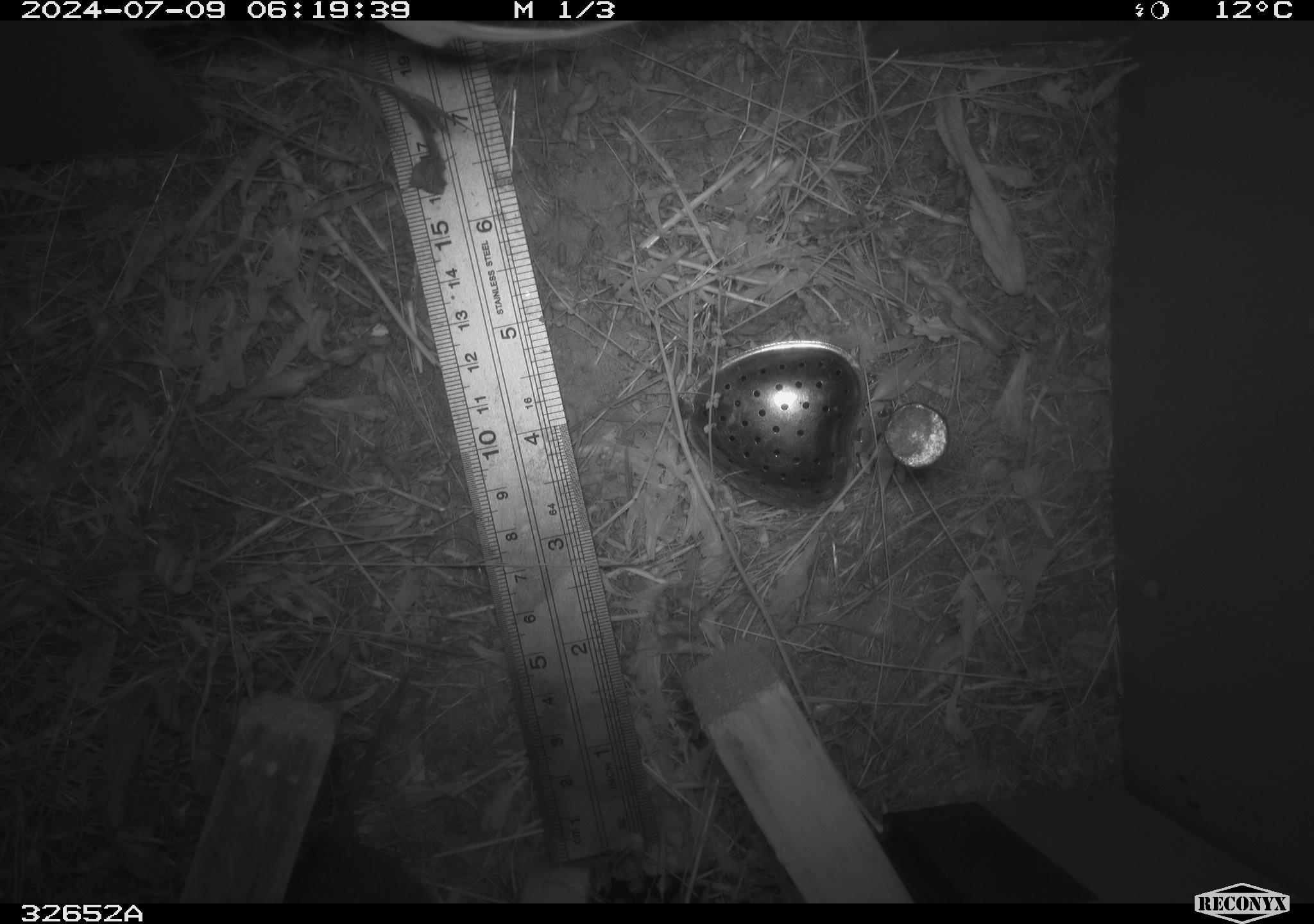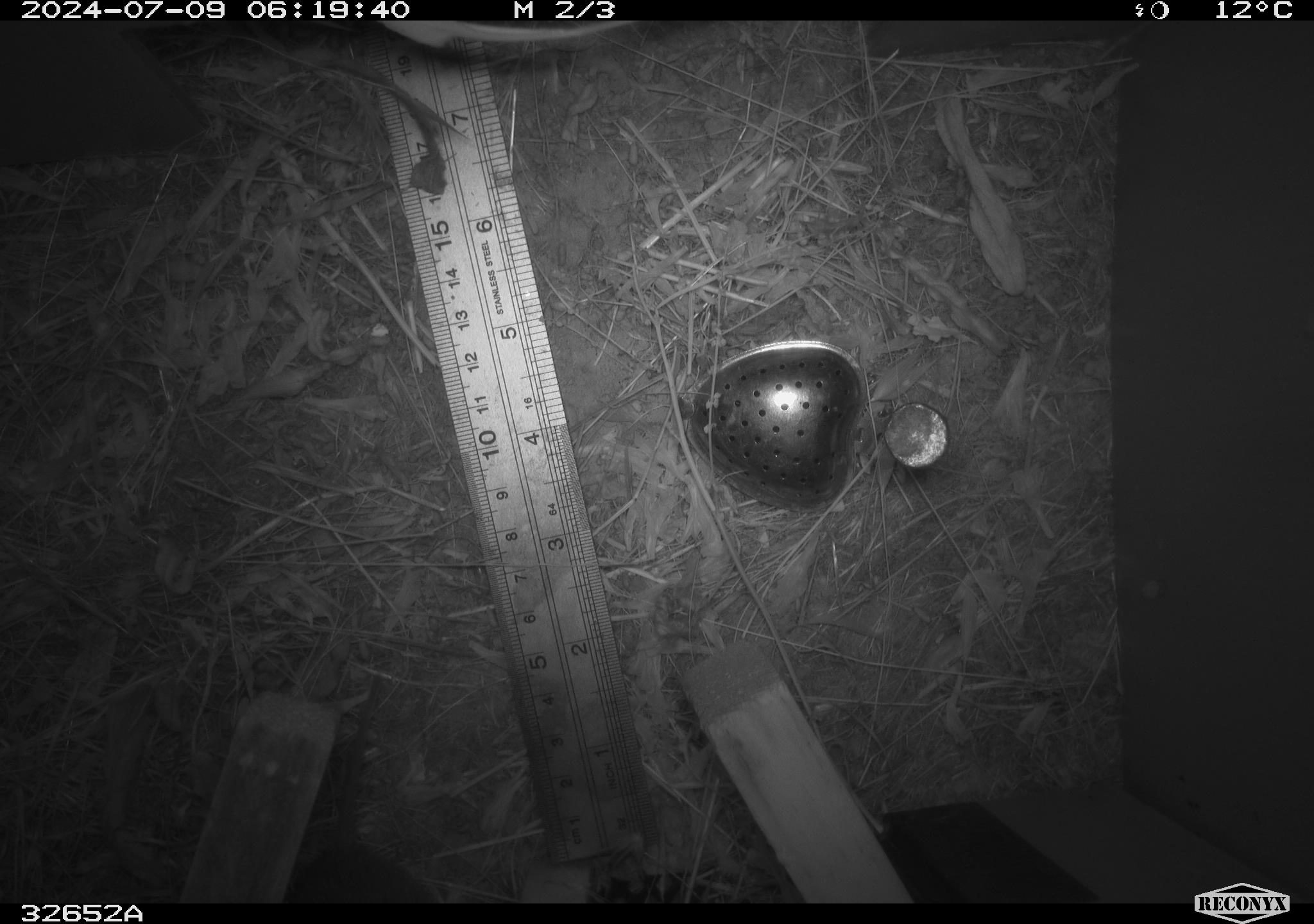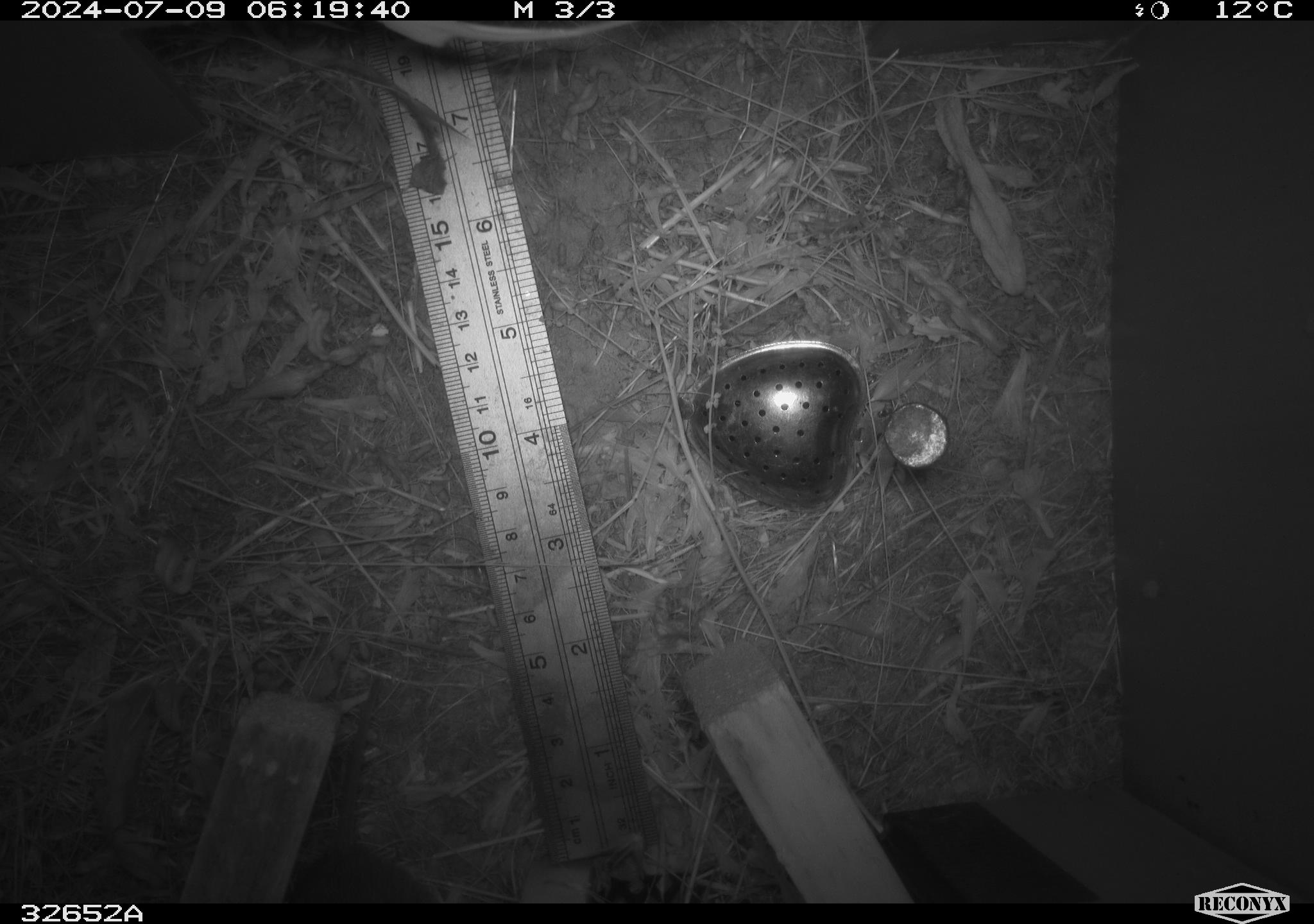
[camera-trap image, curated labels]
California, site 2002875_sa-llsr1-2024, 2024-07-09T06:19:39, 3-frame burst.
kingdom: Animalia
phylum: Chordata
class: Mammalia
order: Rodentia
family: Cricetidae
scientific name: Arvicolinae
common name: voles, lemmings, and muskrats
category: arvicolinae subfamily